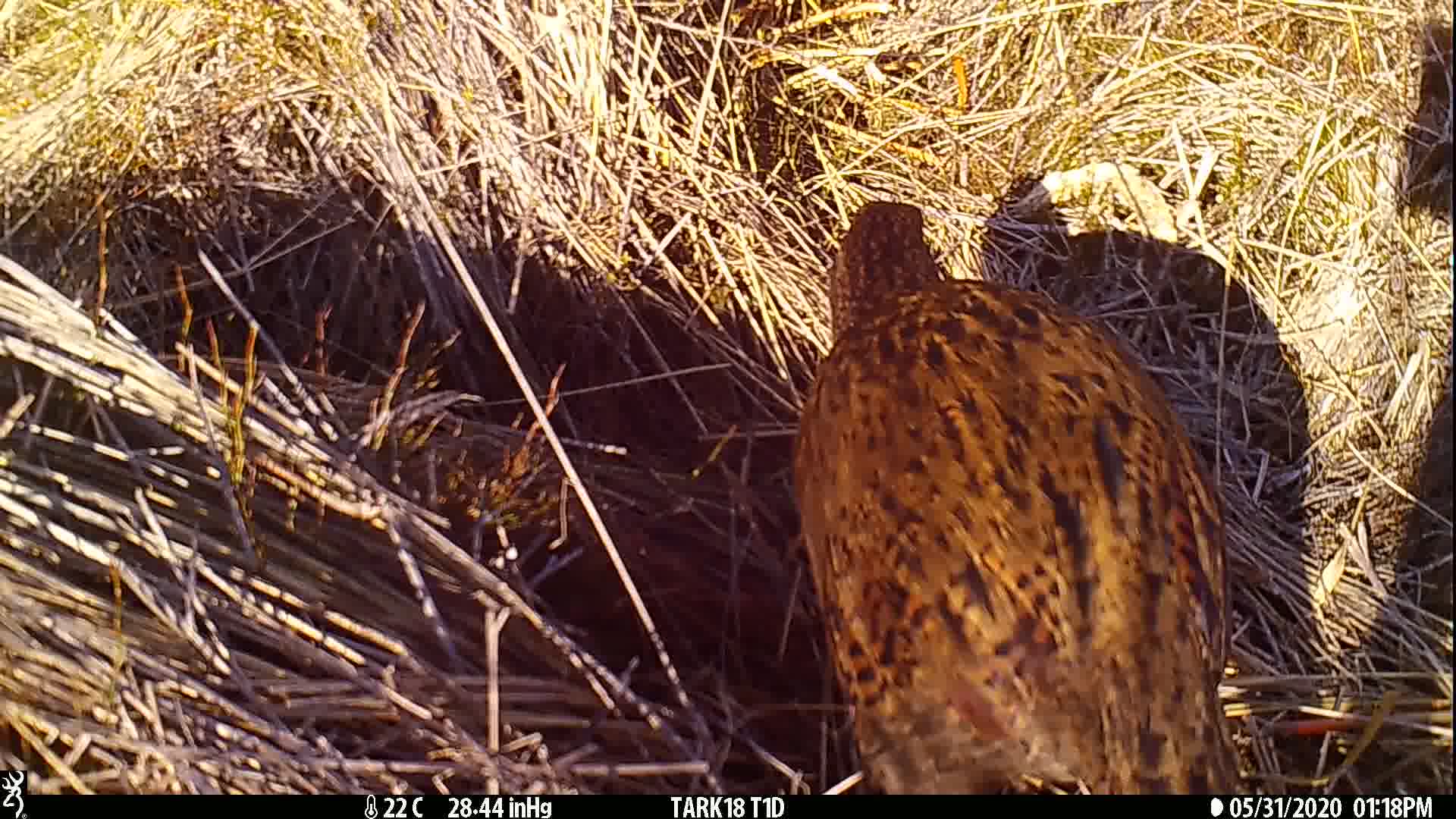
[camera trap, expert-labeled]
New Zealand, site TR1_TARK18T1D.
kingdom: Animalia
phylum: Chordata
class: Aves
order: Gruiformes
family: Rallidae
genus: Gallirallus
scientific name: Gallirallus australis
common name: weka